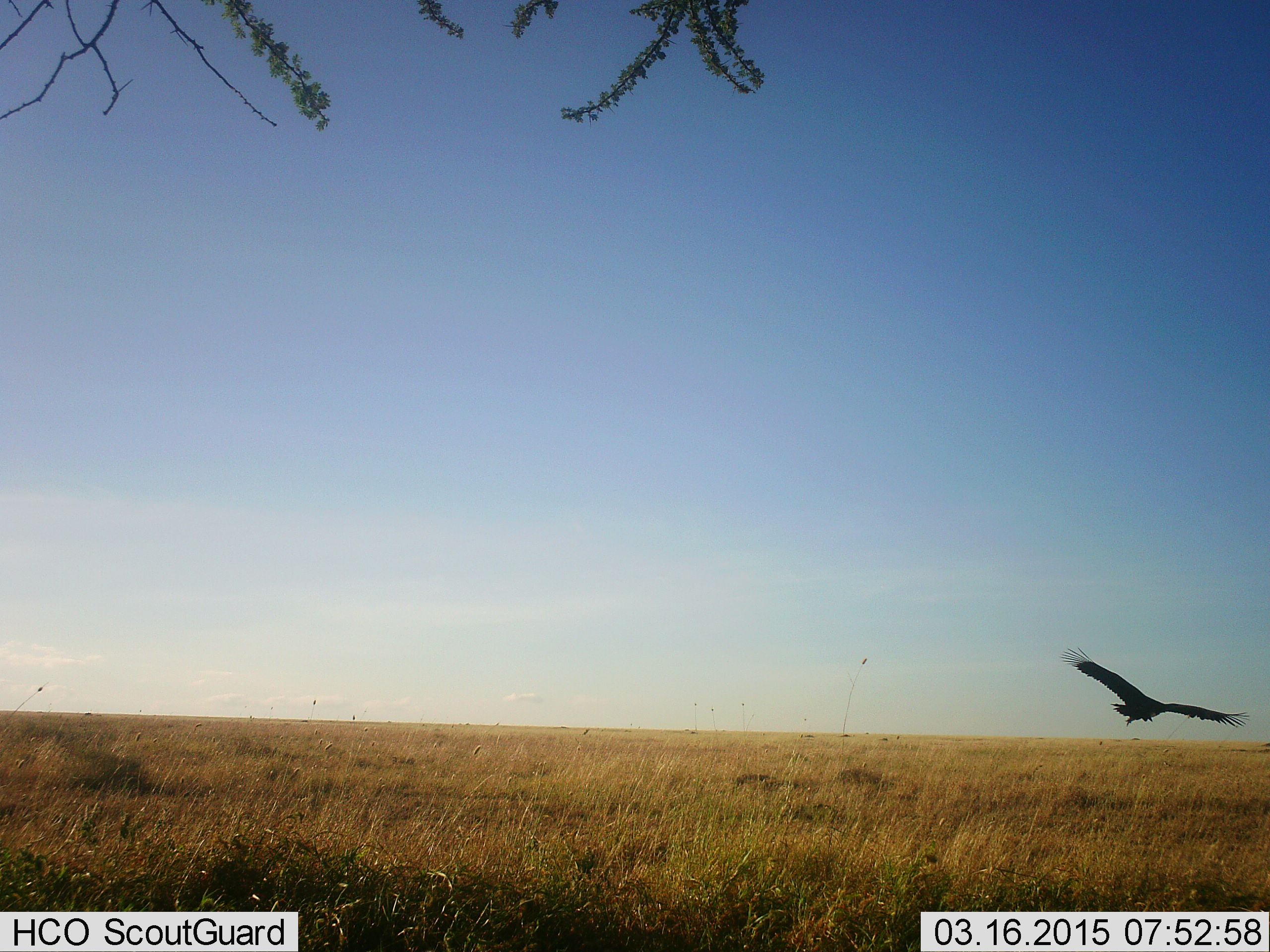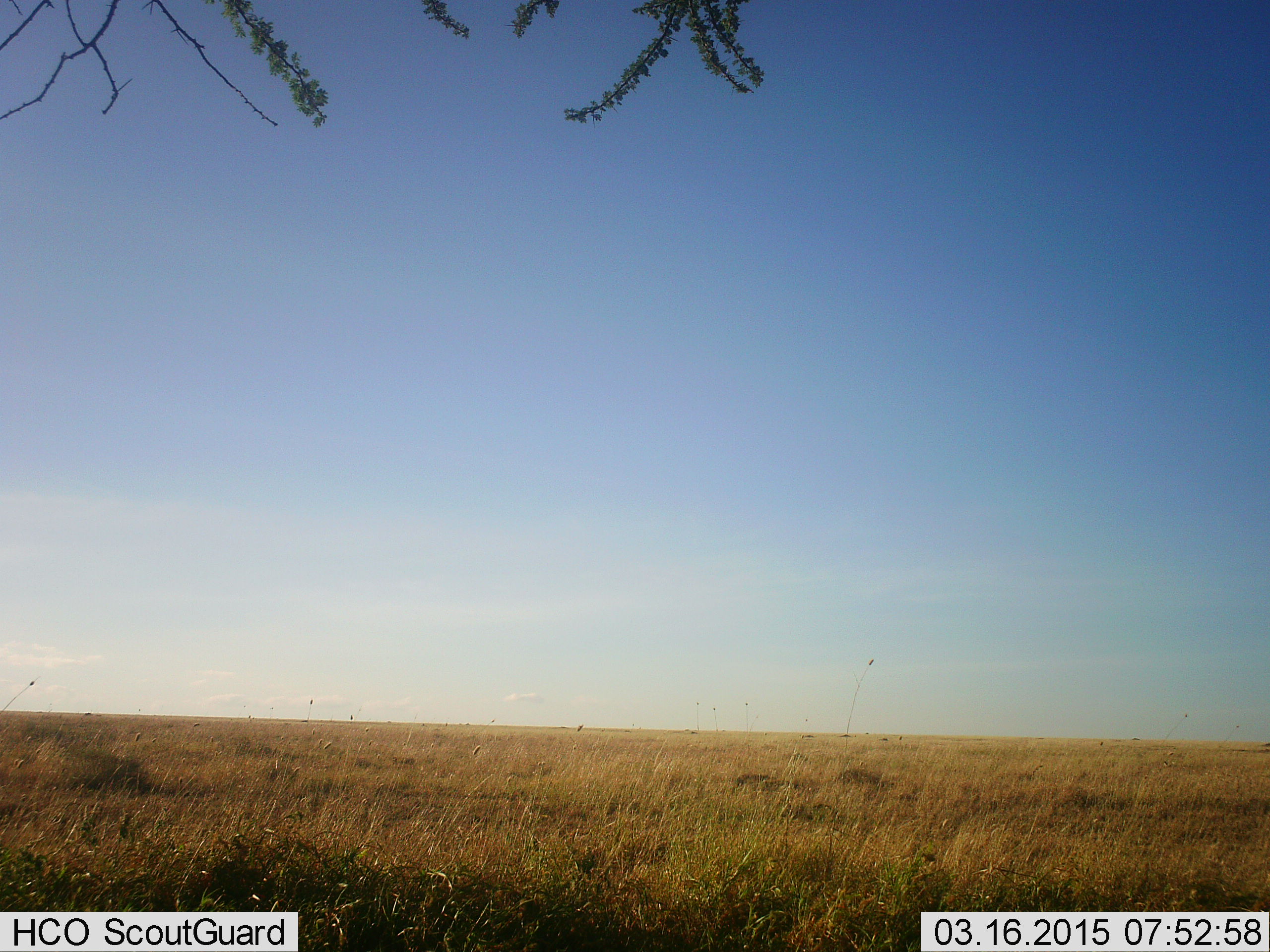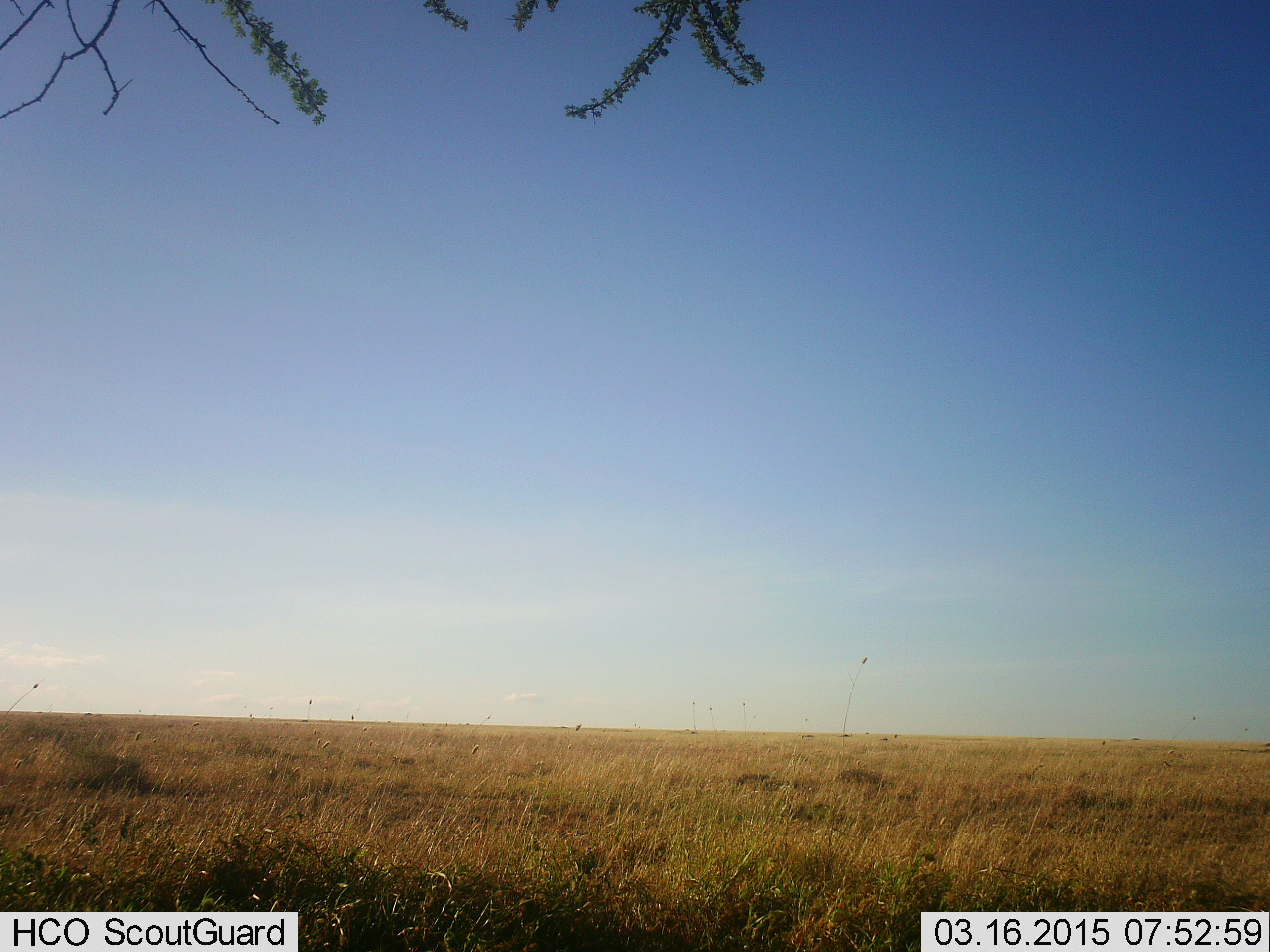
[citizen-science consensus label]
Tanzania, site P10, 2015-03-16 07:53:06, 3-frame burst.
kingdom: Animalia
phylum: Chordata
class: Aves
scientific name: Aves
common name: bird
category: otherbird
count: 1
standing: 0%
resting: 0%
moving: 100%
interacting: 0%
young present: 0%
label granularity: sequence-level